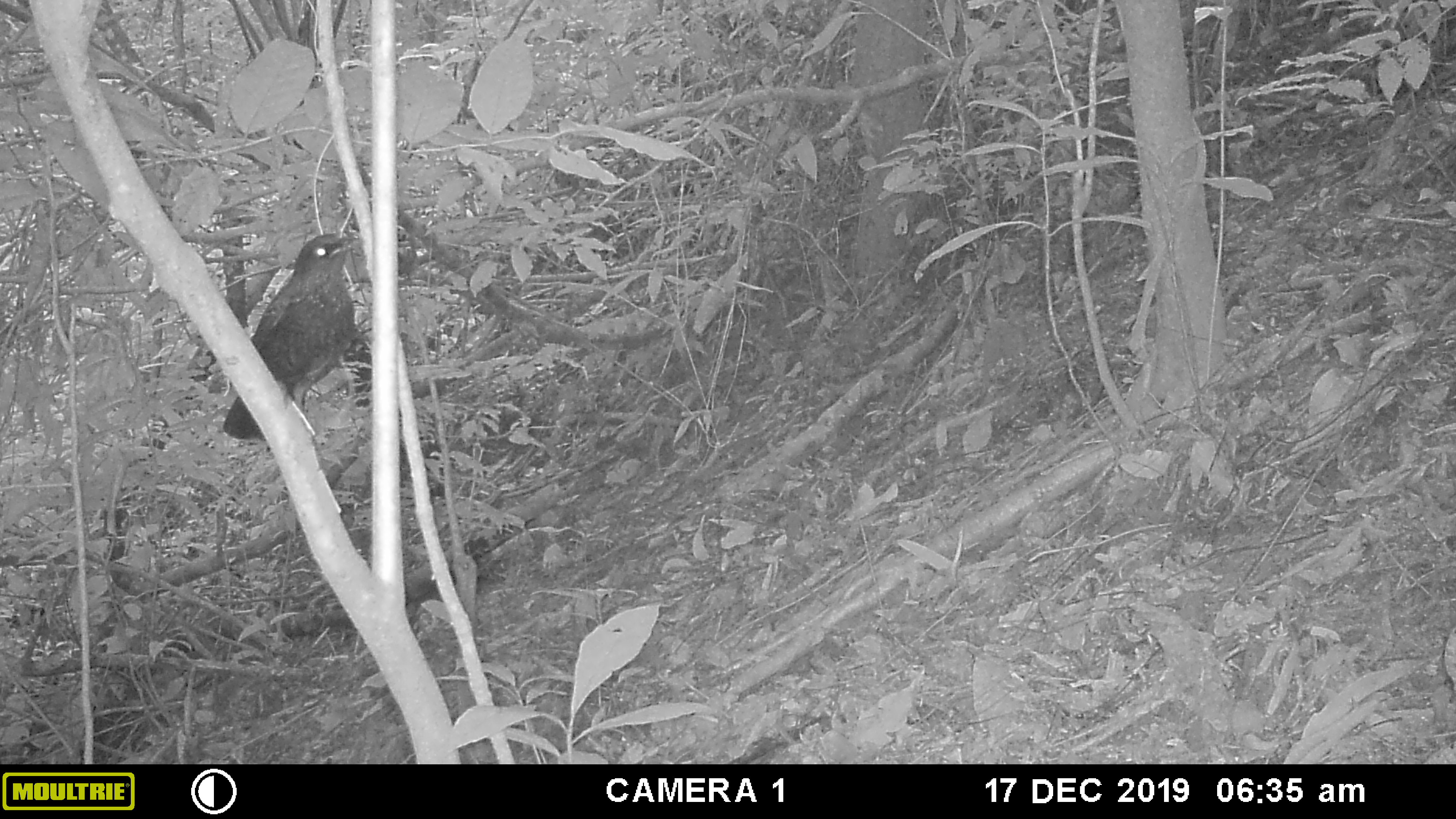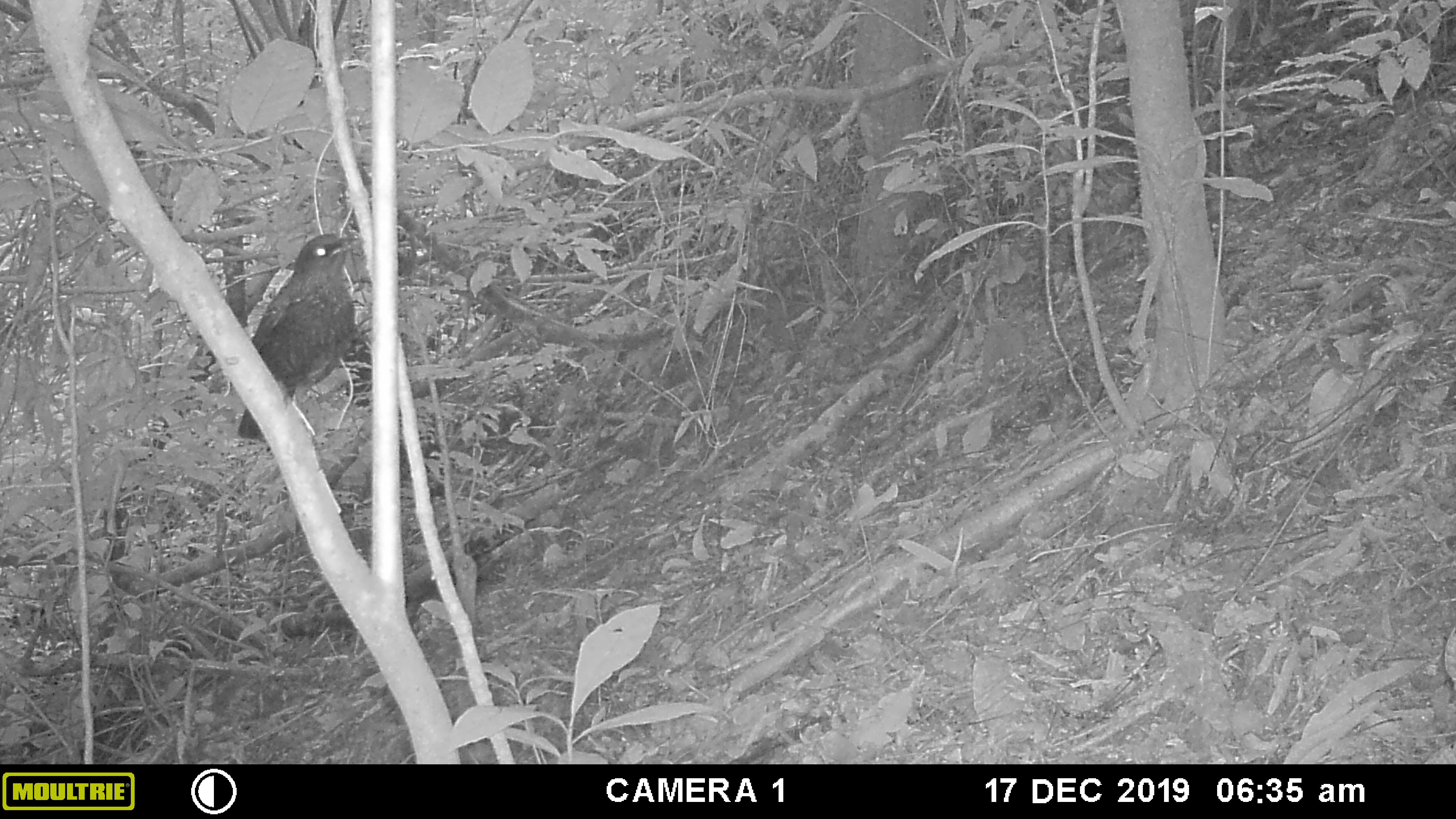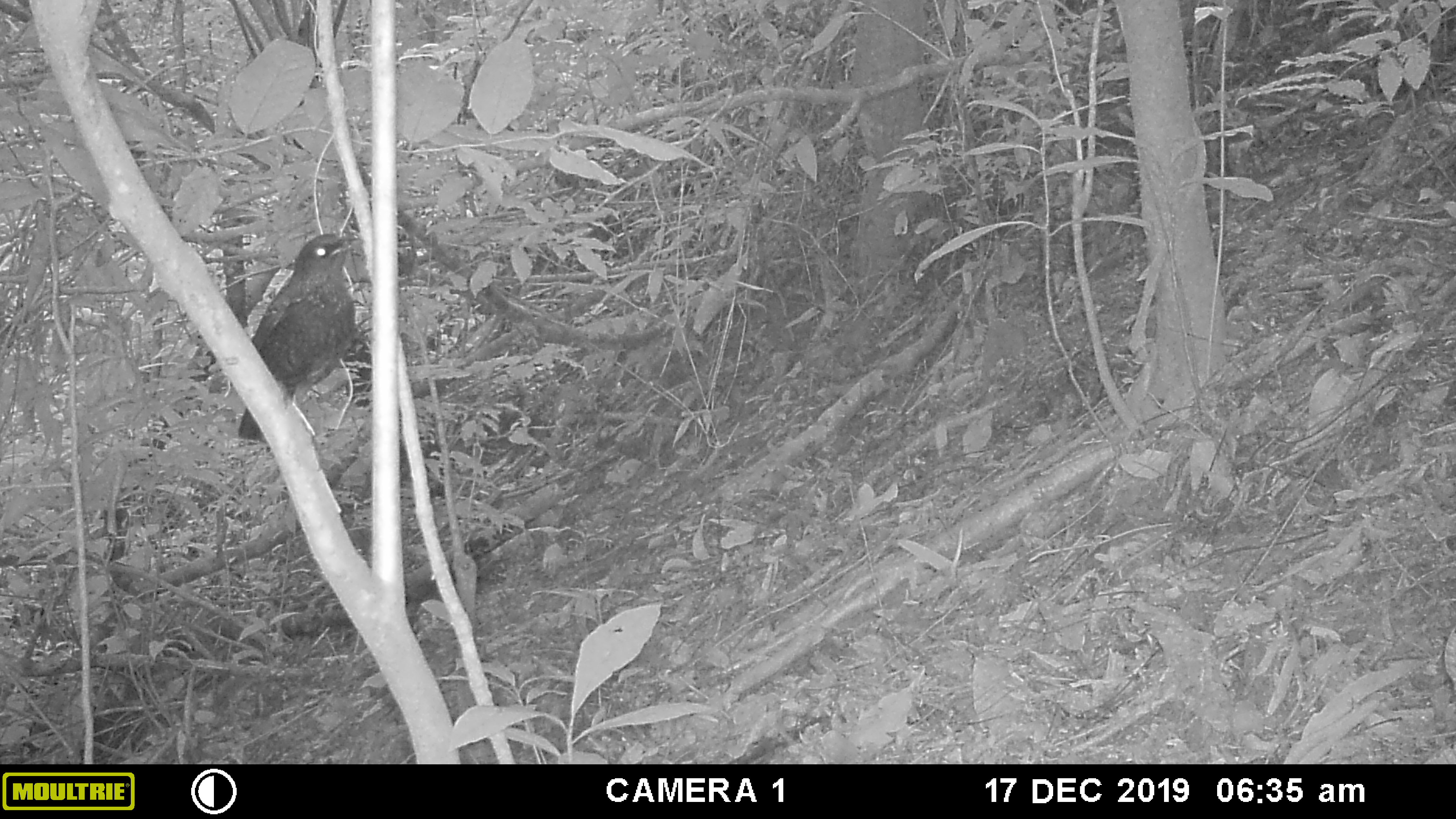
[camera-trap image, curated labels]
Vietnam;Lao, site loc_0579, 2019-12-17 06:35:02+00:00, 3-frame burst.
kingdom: Animalia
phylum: Chordata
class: Aves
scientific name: Aves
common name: bird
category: unidentified bird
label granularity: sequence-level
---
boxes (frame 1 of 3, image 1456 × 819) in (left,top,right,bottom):
unidentified bird: (222,231,364,442)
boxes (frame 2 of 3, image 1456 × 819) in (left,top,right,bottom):
unidentified bird: (236,232,356,443)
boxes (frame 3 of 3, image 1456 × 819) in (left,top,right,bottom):
unidentified bird: (235,230,358,447)